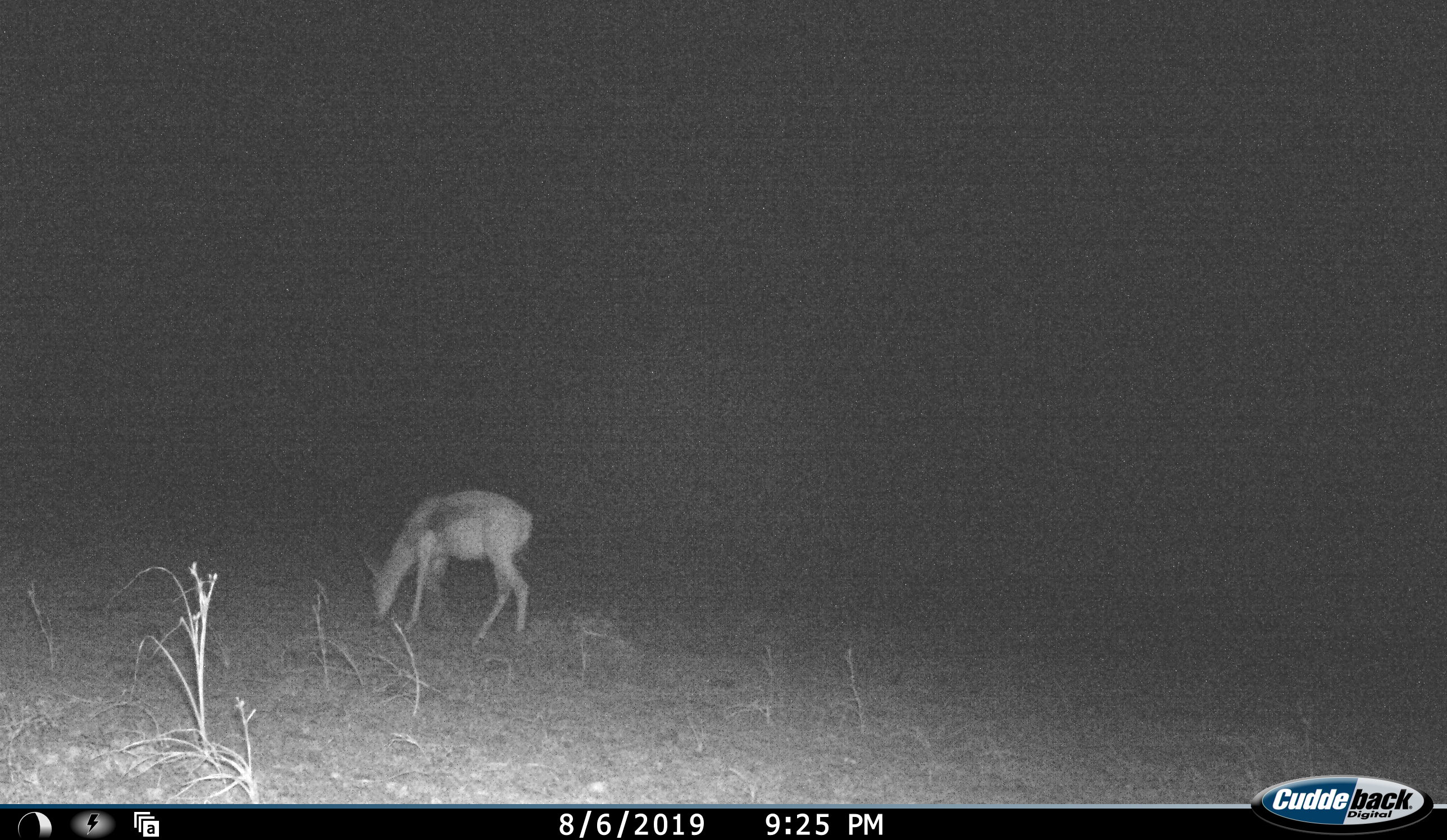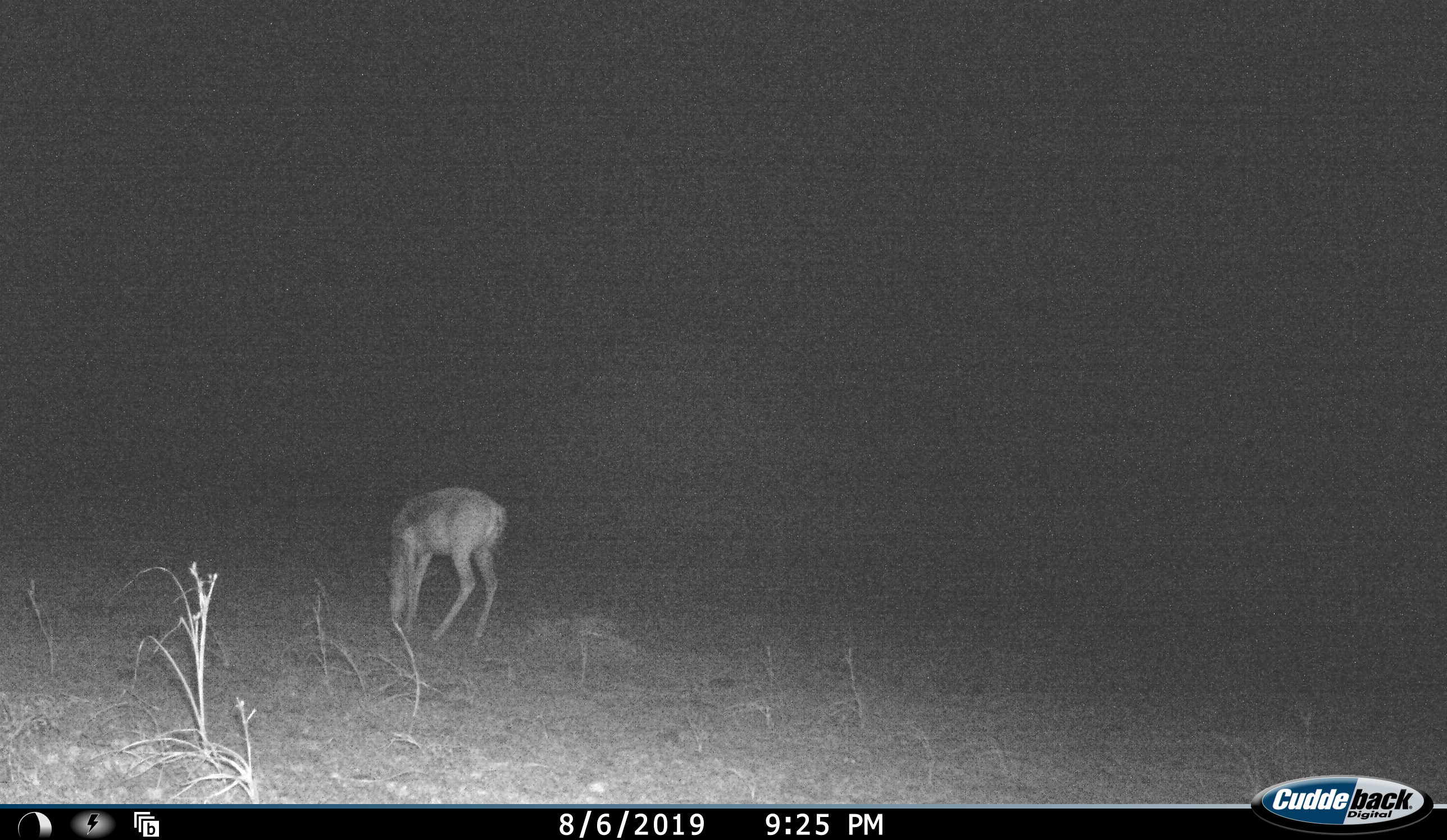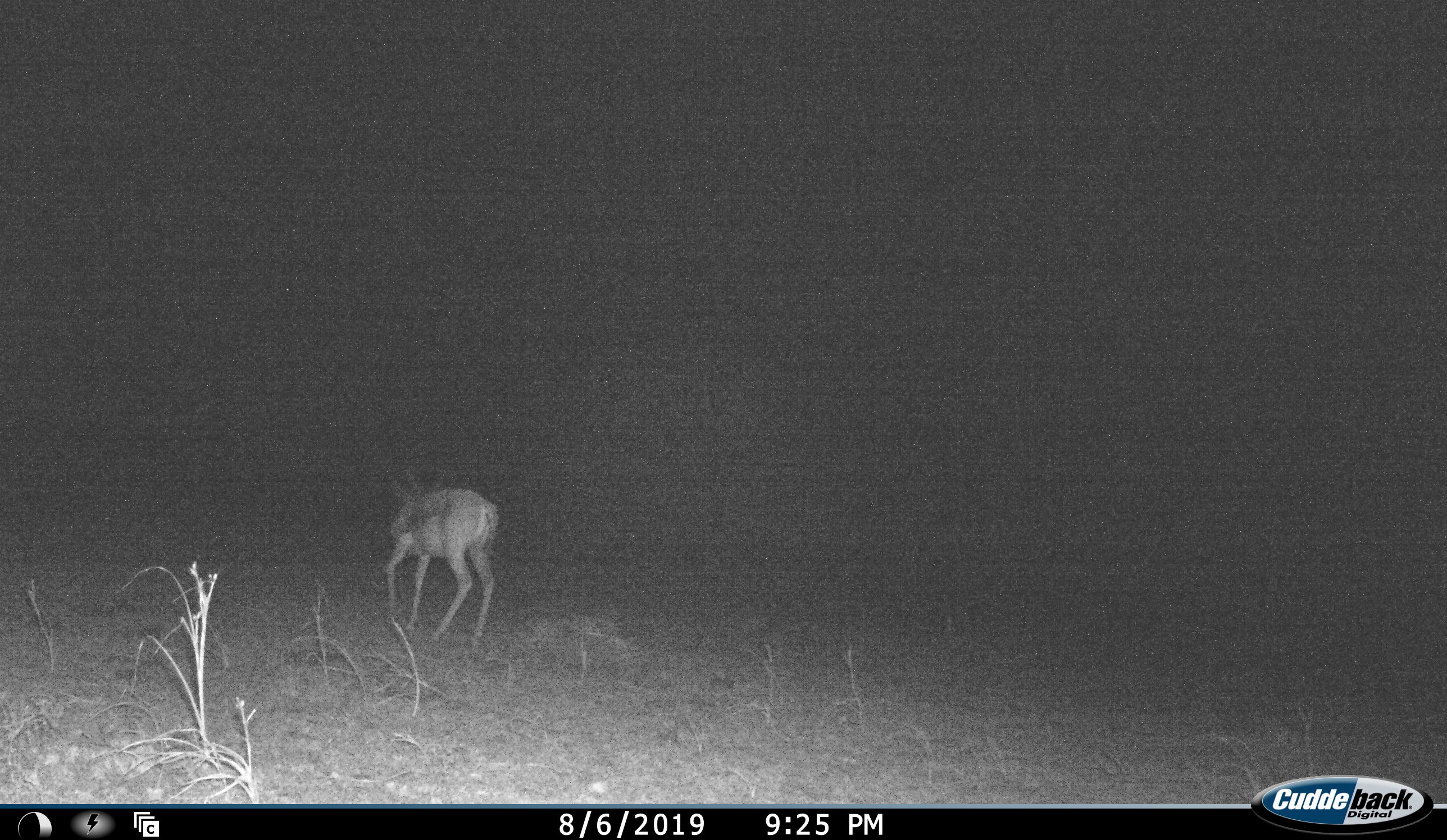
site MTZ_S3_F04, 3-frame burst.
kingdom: Animalia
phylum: Chordata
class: Mammalia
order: Artiodactyla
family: Bovidae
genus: Antidorcas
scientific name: Antidorcas marsupialis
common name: springbok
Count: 1.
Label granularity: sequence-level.